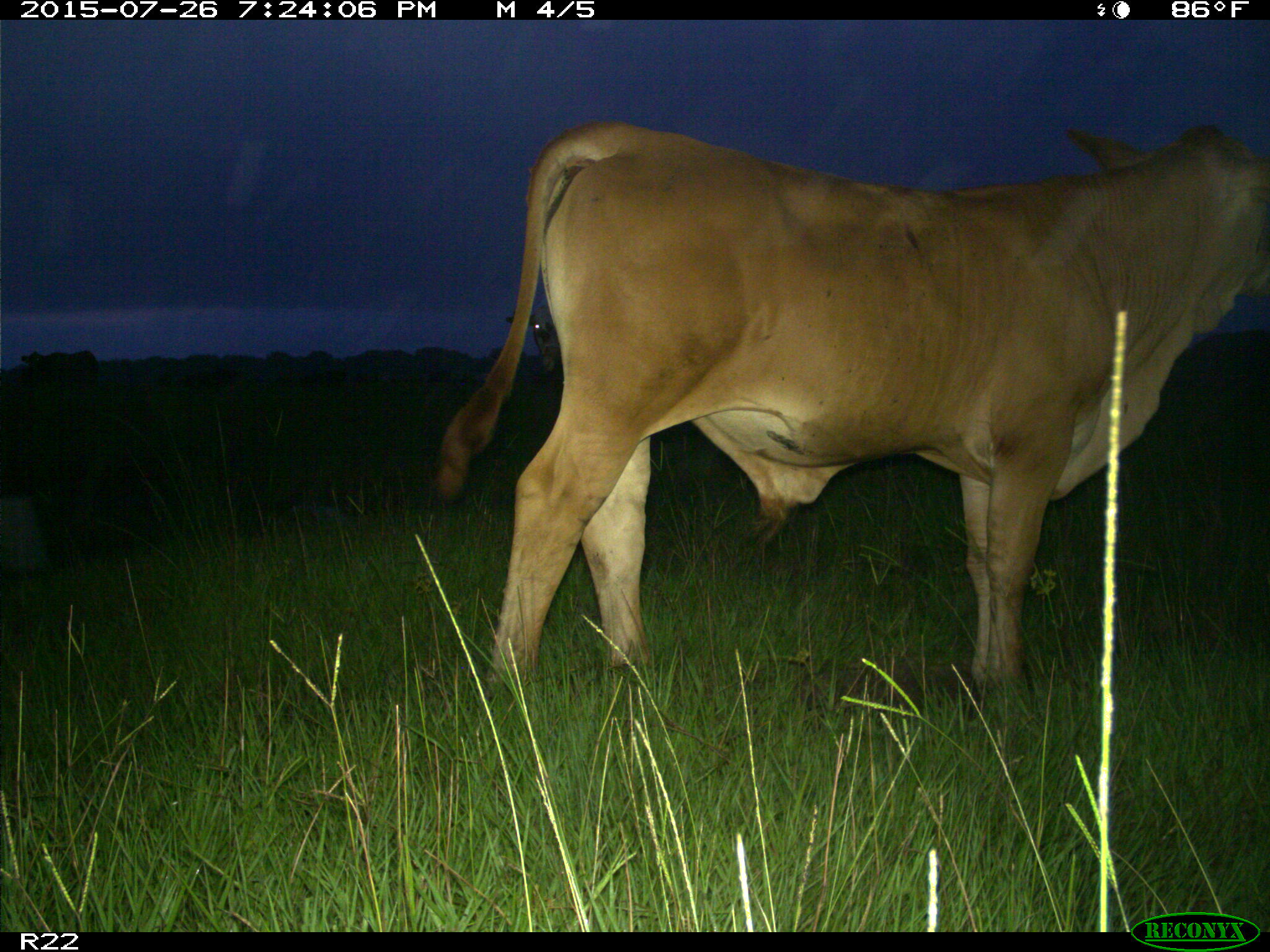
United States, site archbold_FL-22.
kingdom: Animalia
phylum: Chordata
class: Mammalia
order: Artiodactyla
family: Bovidae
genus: Bos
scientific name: Bos taurus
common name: domestic cow